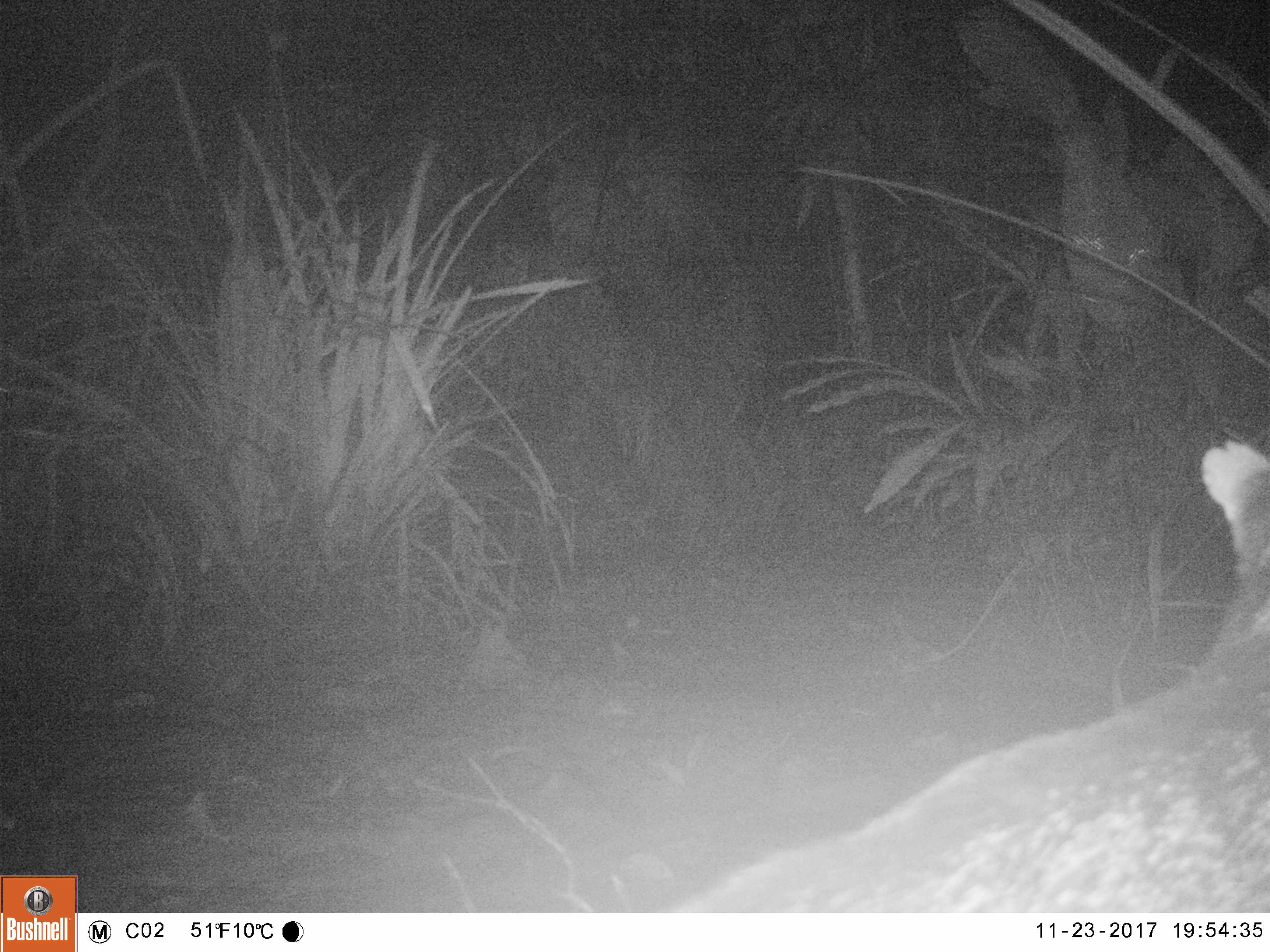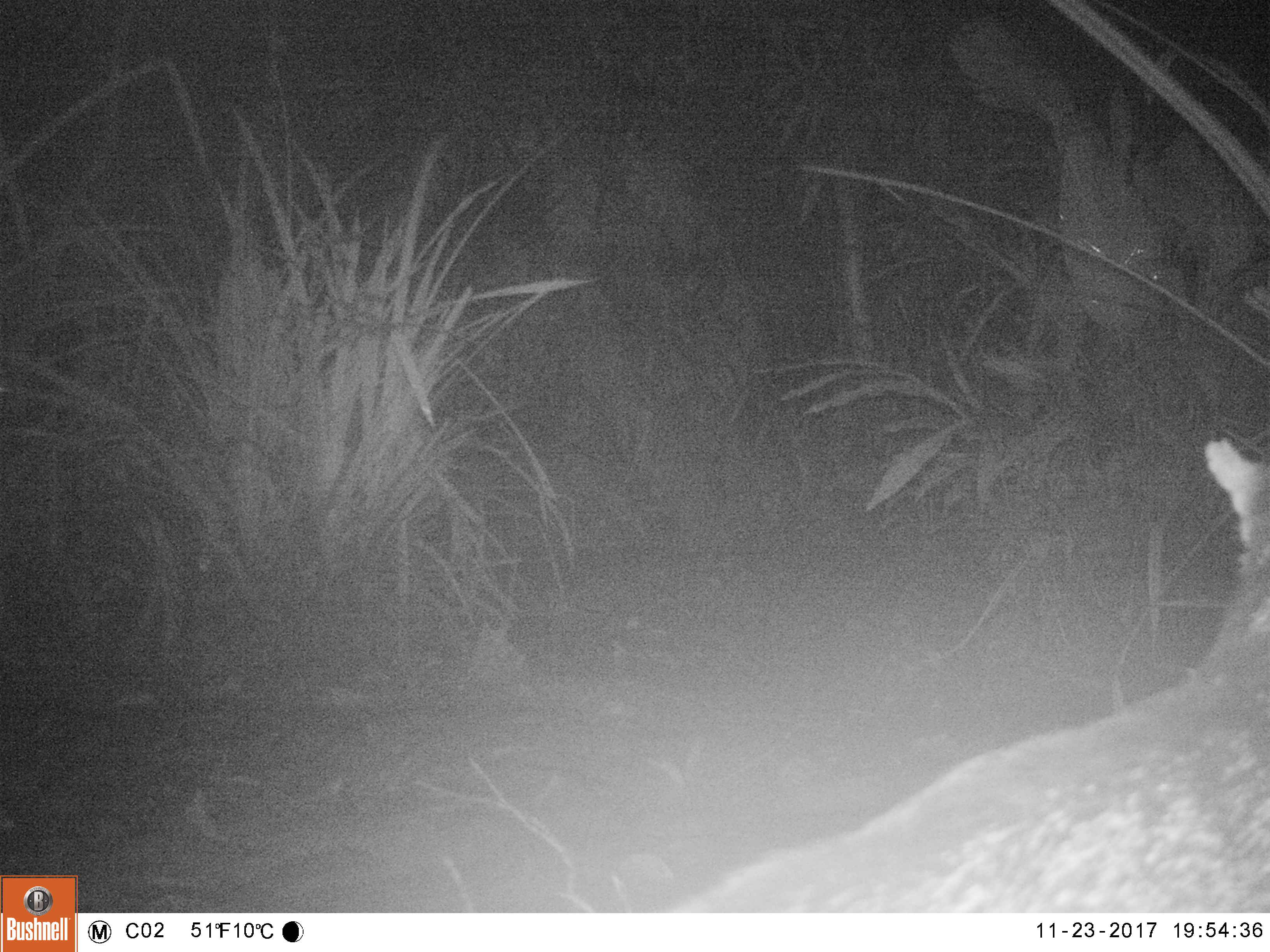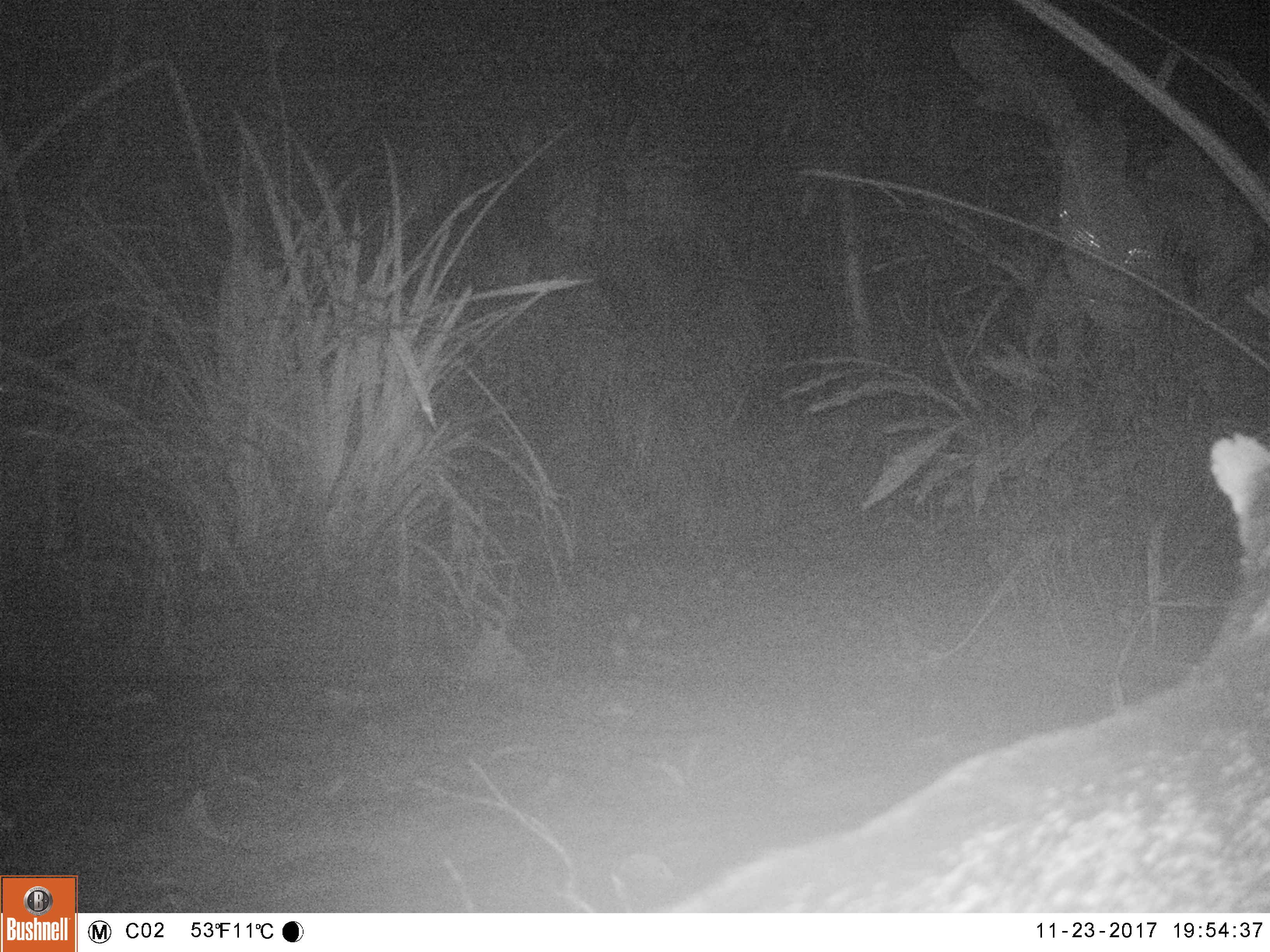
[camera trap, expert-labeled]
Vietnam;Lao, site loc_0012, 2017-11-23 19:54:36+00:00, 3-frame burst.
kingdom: Animalia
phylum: Chordata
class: Mammalia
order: Carnivora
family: Viverridae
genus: Viverra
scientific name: Viverra zibetha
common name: large indian civet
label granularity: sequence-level